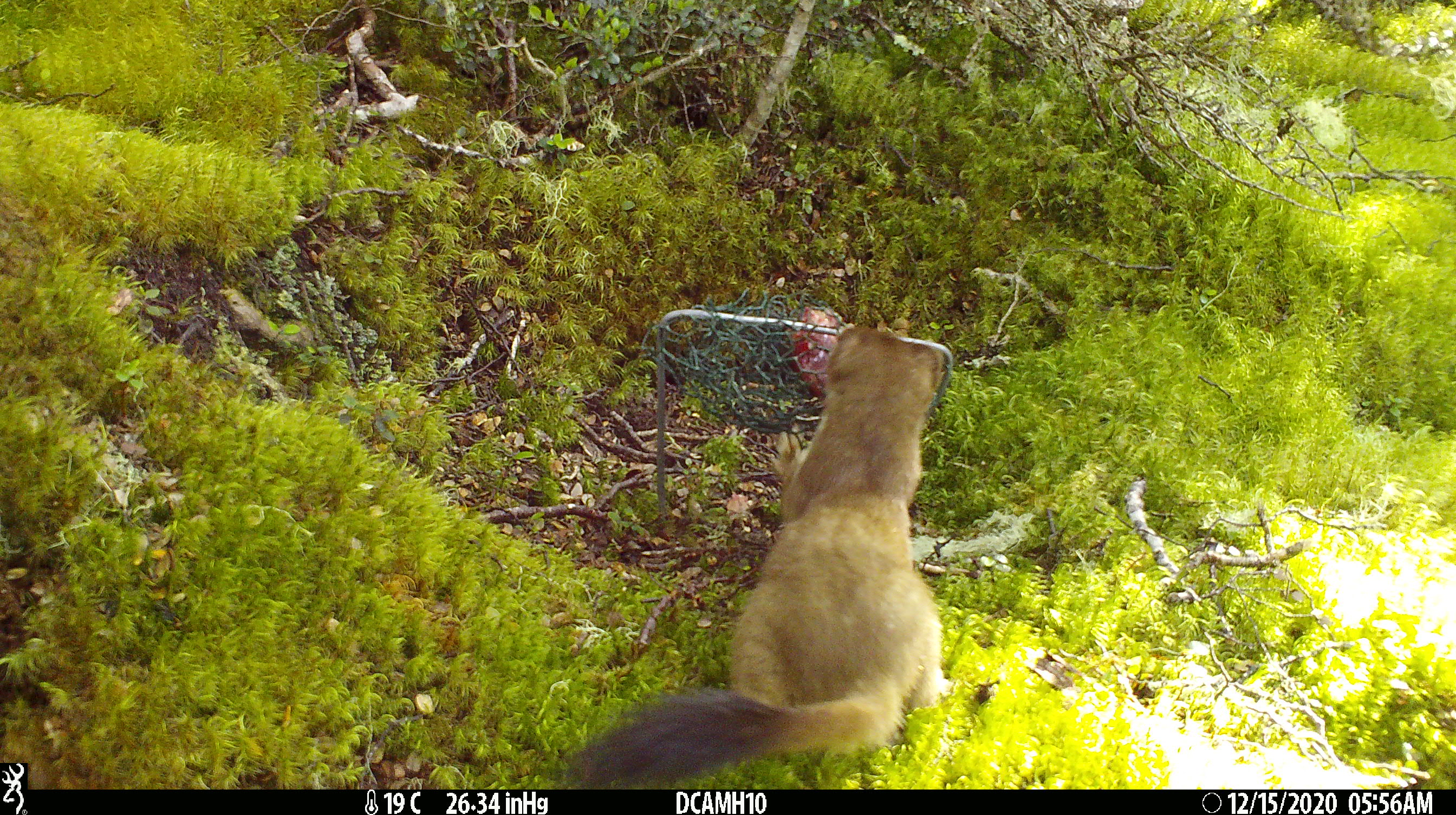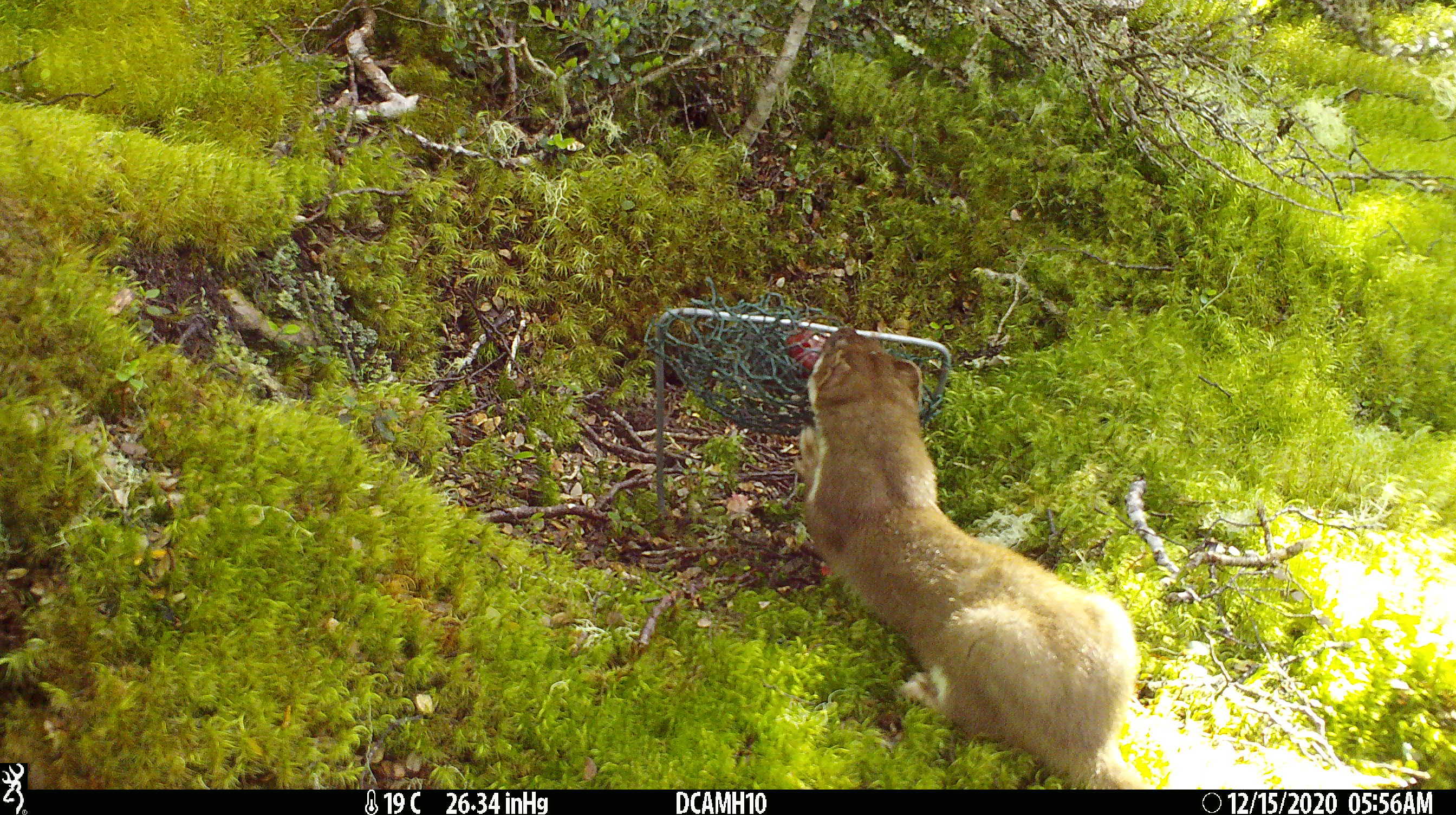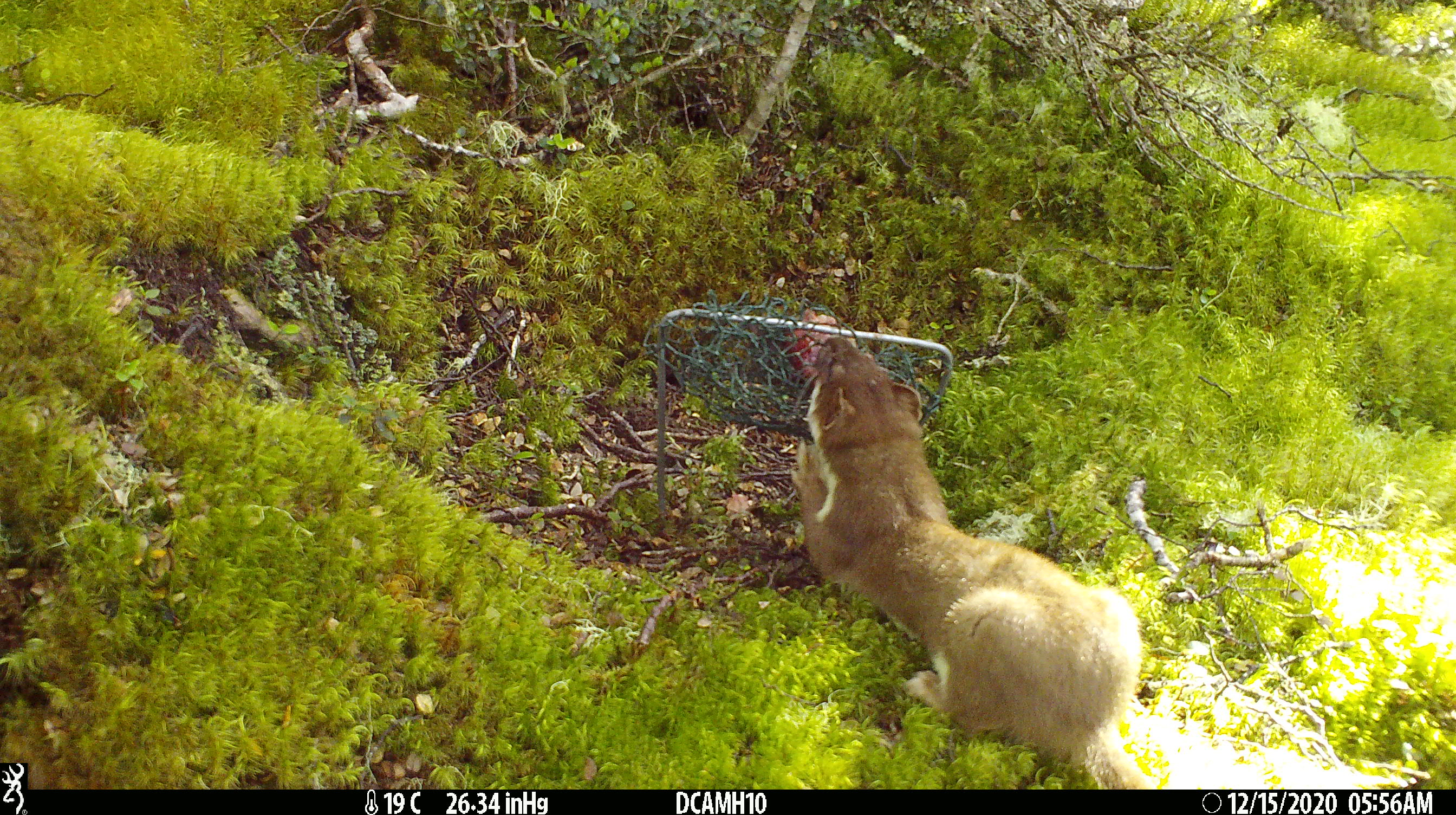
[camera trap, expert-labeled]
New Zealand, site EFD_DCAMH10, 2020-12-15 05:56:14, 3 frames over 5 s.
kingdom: Animalia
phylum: Chordata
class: Mammalia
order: Carnivora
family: Mustelidae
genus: Mustela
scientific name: Mustela erminea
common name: stoat